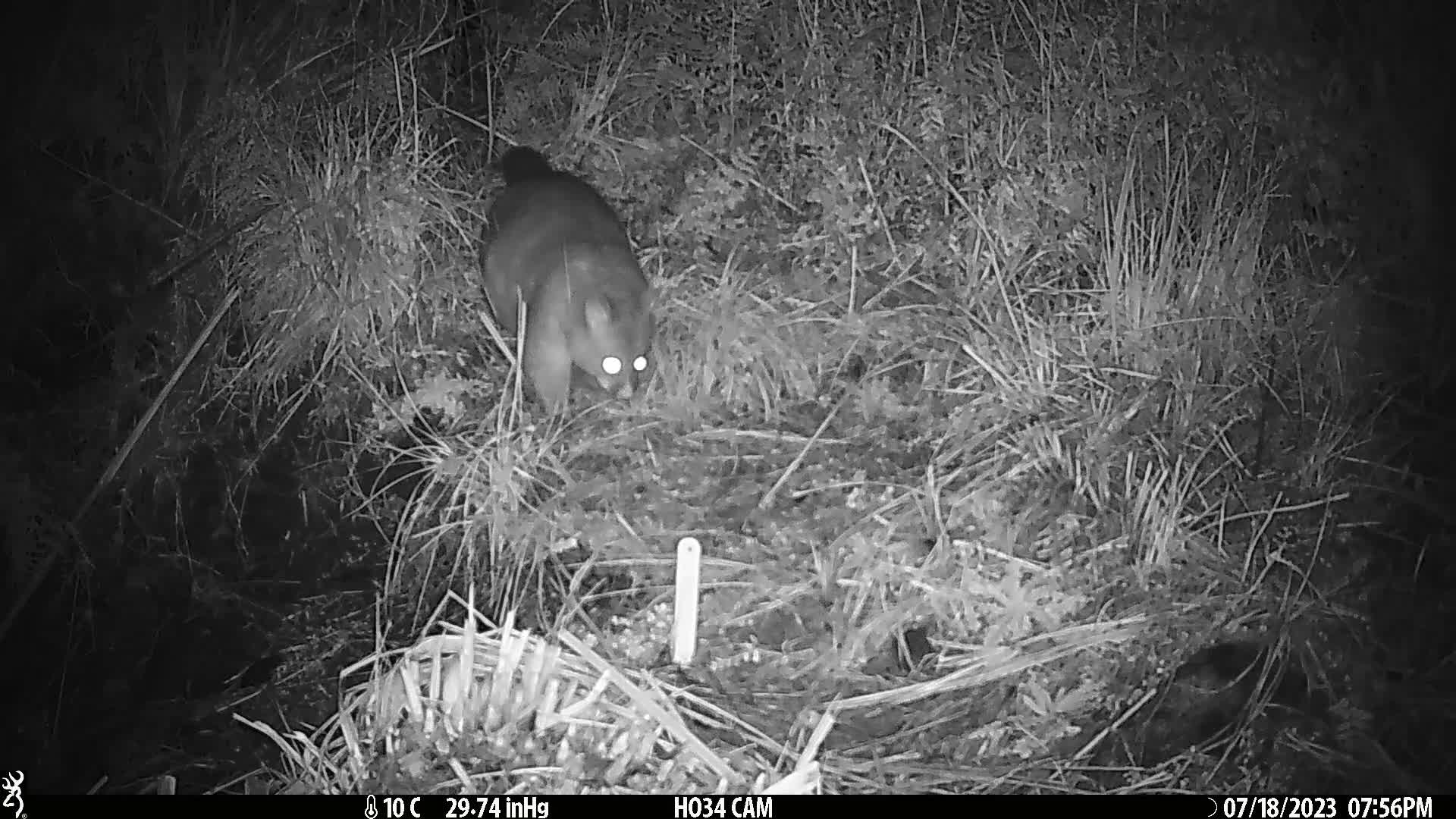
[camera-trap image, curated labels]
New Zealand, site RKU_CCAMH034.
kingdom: Animalia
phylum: Chordata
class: Mammalia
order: Diprotodontia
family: Phalangeridae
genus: Trichosurus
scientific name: Trichosurus vulpecula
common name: common brushtail possum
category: possum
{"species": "possum (common brushtail possum) (Trichosurus vulpecula)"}